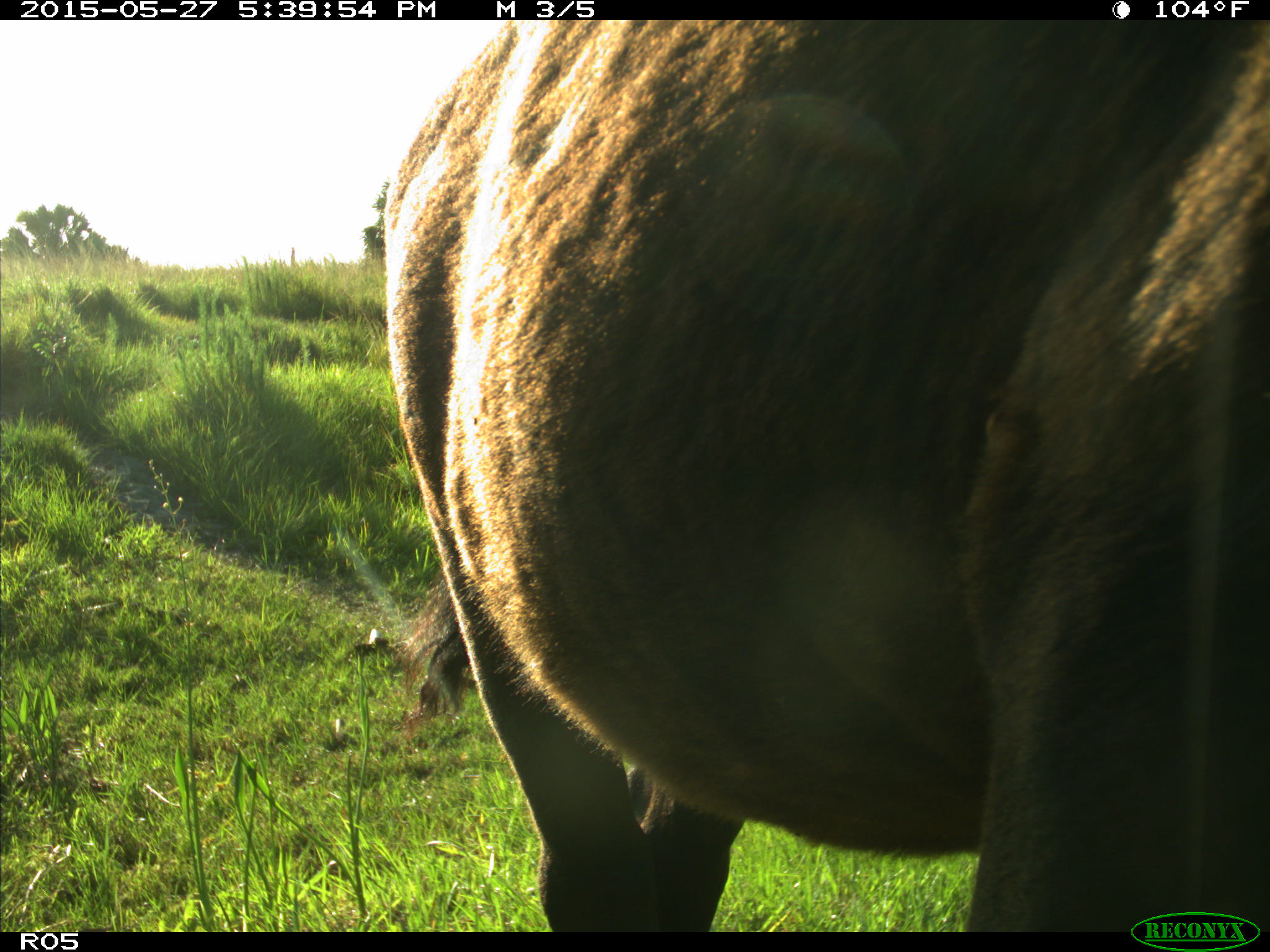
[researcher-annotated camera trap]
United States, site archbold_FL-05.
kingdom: Animalia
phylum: Chordata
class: Mammalia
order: Artiodactyla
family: Bovidae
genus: Bos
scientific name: Bos taurus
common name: domestic cow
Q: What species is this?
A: Bos taurus (domestic cow).